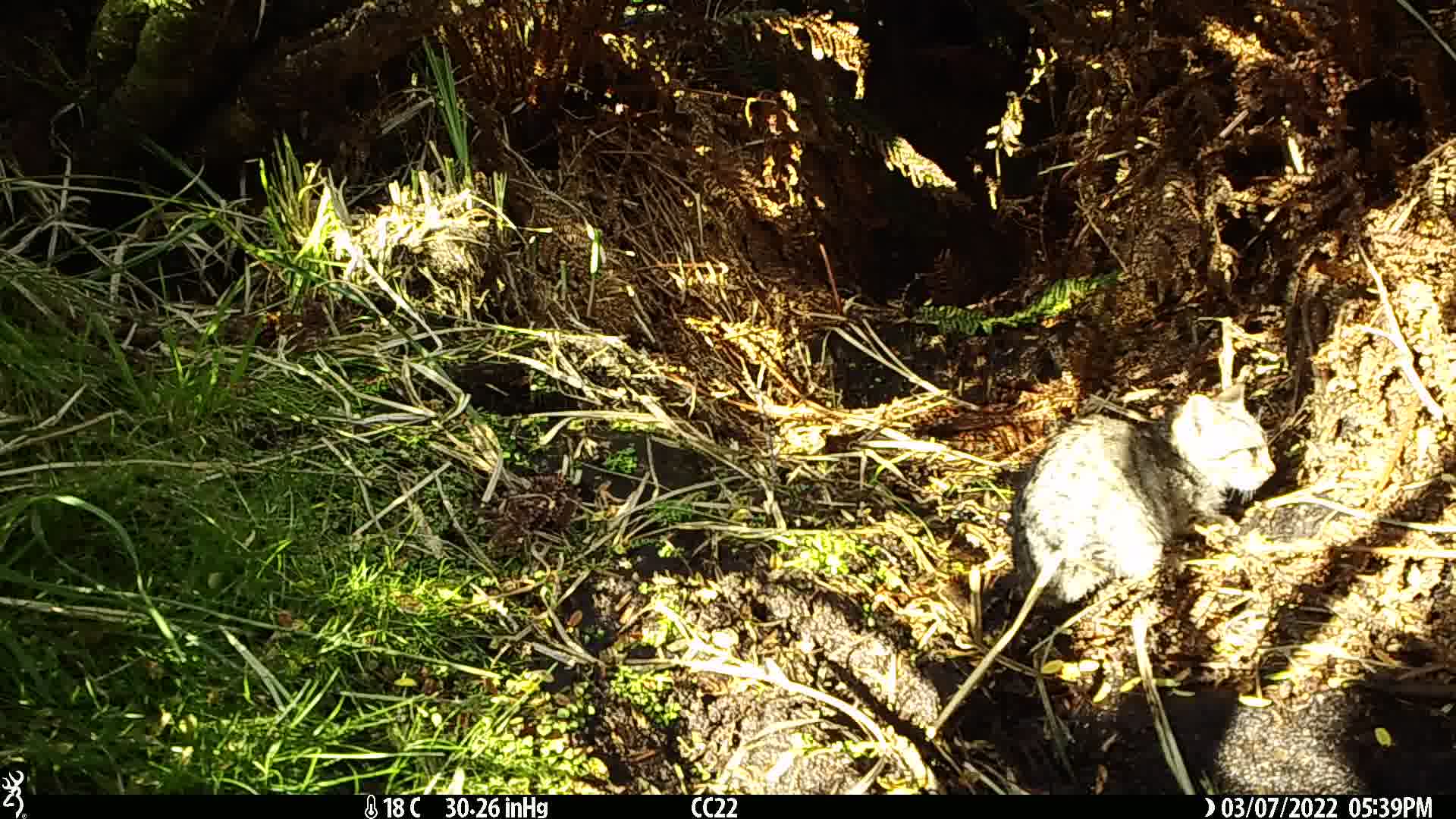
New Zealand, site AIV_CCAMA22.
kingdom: Animalia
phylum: Chordata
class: Mammalia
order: Carnivora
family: Felidae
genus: Felis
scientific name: Felis catus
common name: domestic cat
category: cat